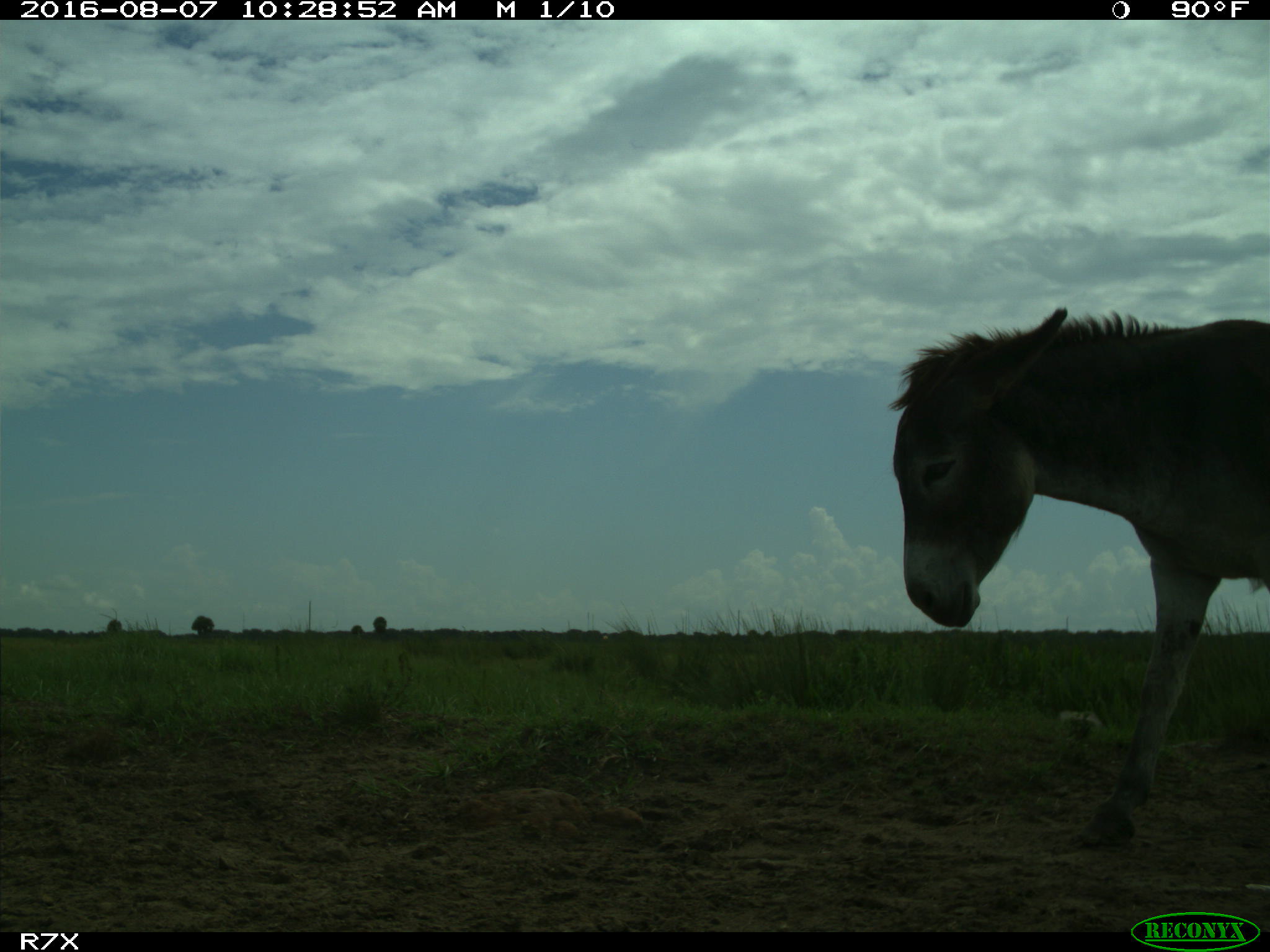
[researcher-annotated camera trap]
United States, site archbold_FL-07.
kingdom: Animalia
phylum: Chordata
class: Mammalia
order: Perissodactyla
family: Equidae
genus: Equus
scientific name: Equus africanus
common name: african wild ass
Equus africanus (african wild ass).